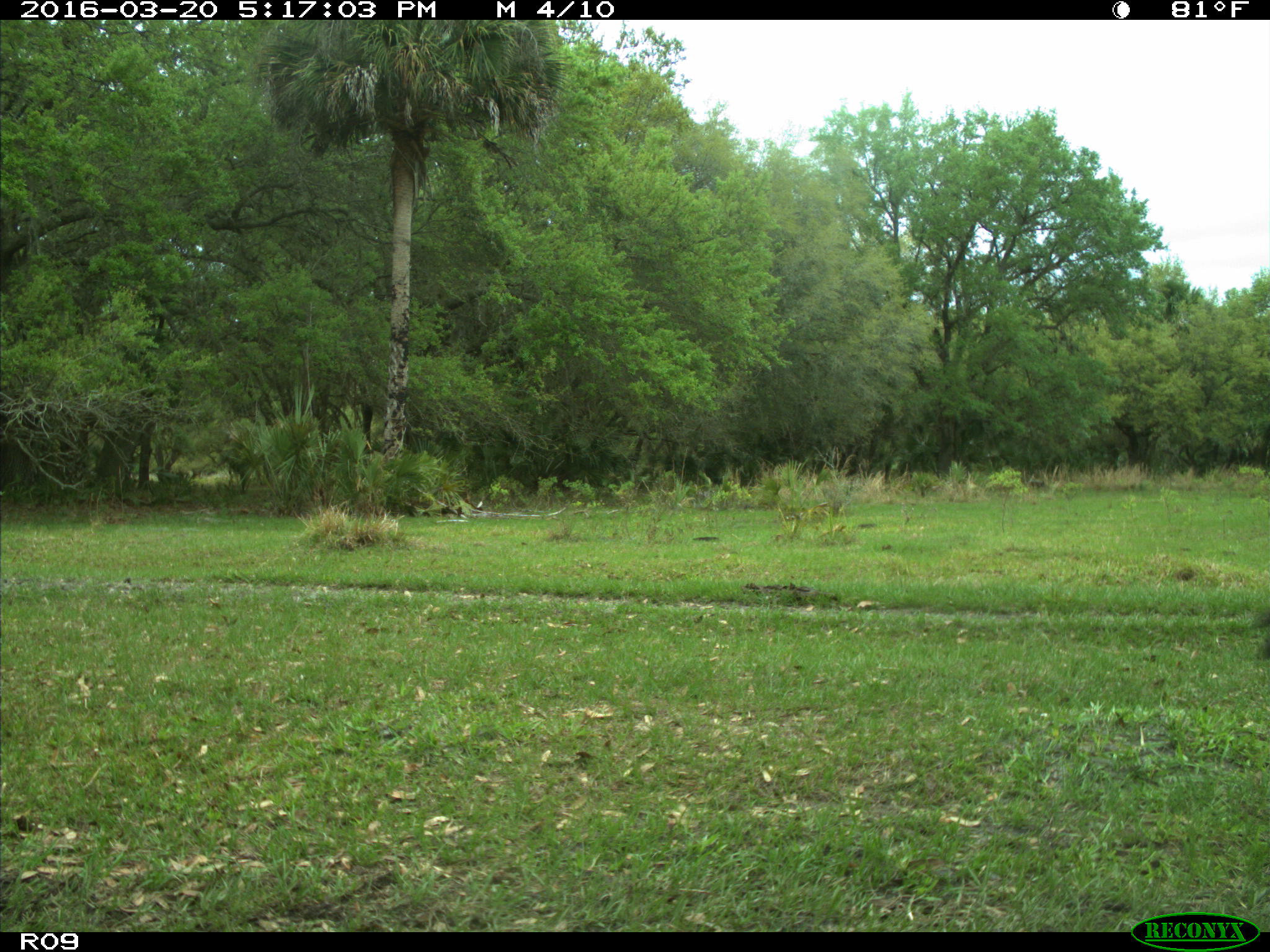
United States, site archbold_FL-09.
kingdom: Animalia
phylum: Chordata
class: Mammalia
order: Artiodactyla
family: Bovidae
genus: Bos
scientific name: Bos taurus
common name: domestic cow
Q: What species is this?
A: Bos taurus (domestic cow).